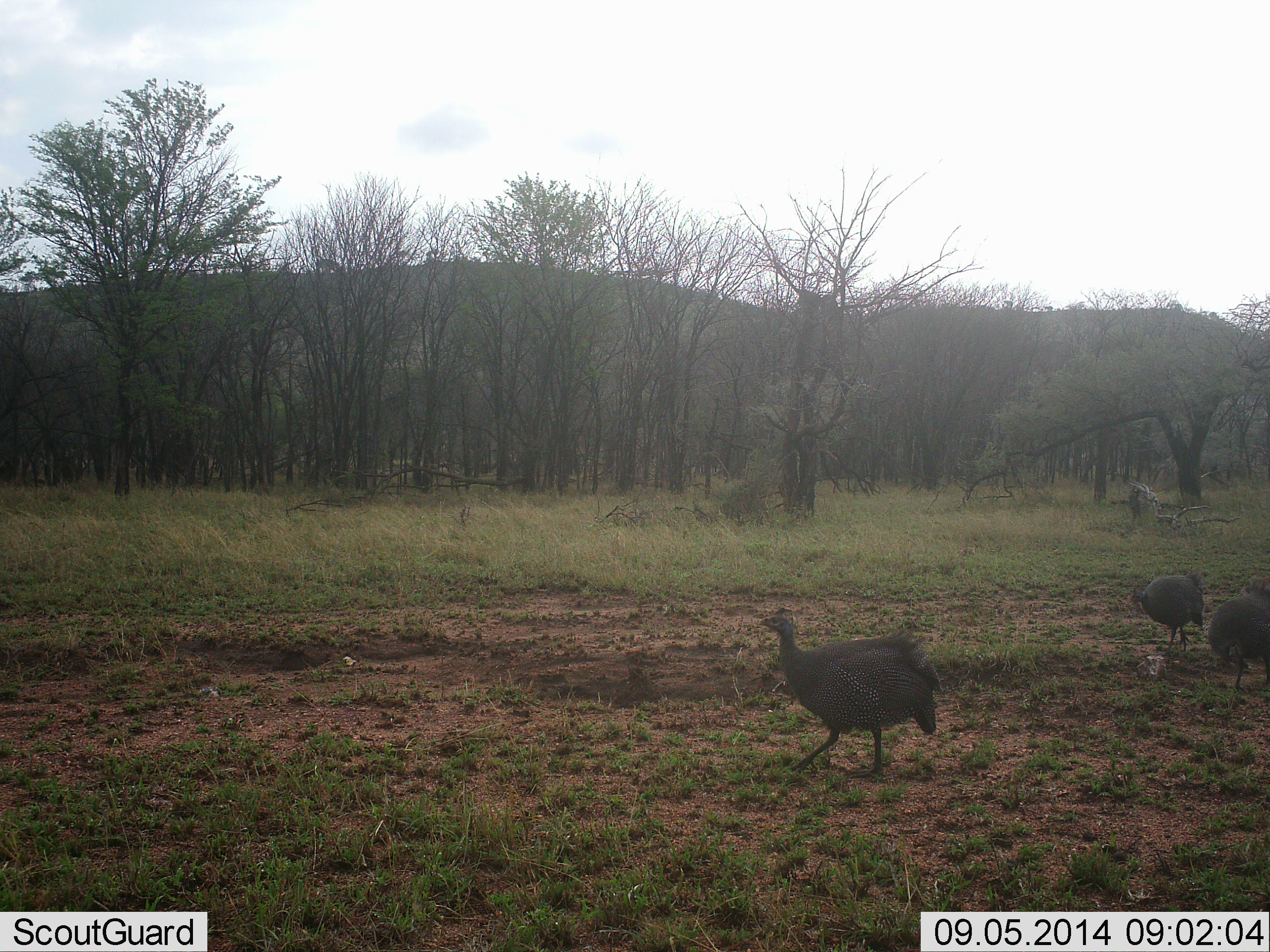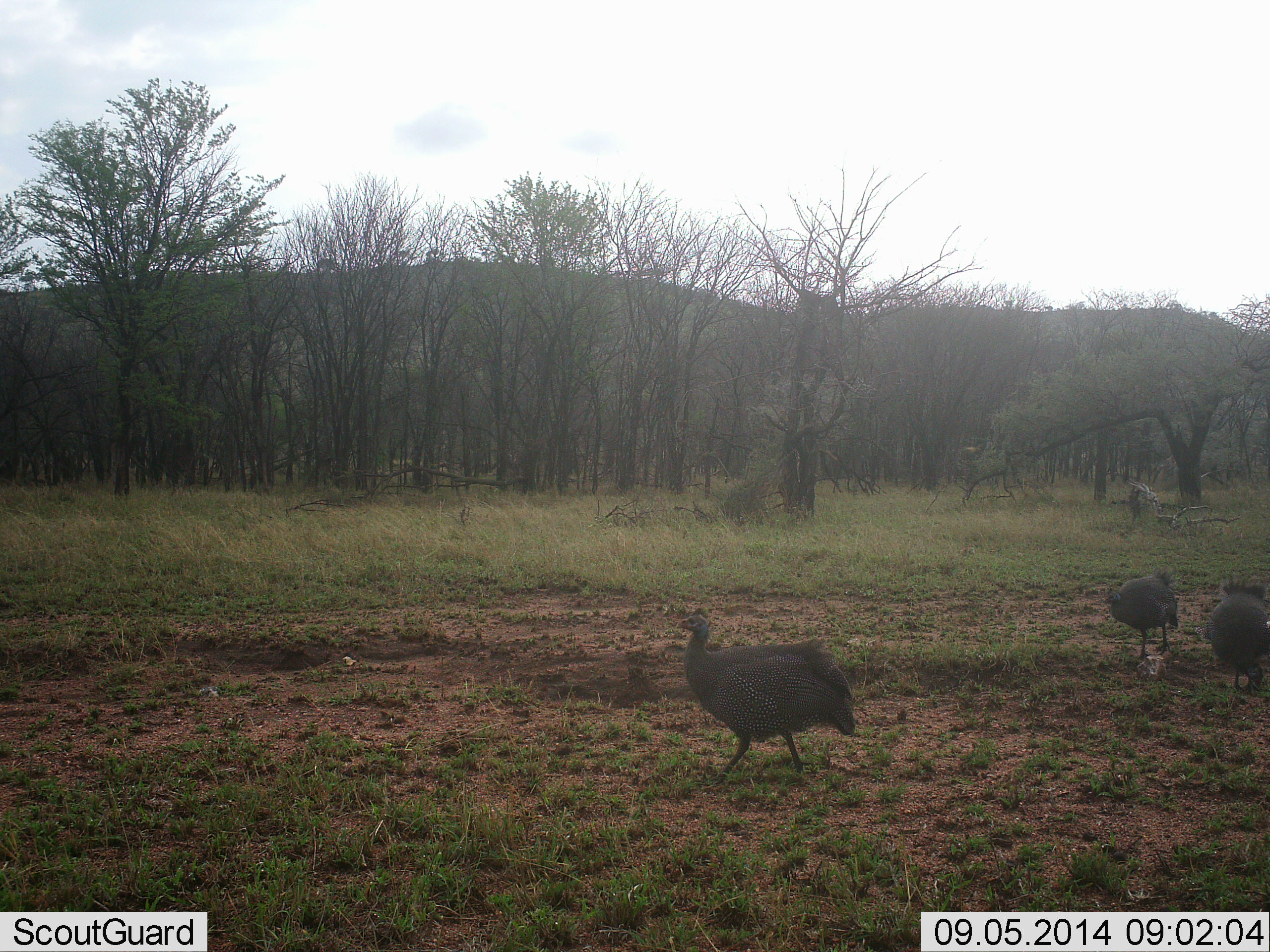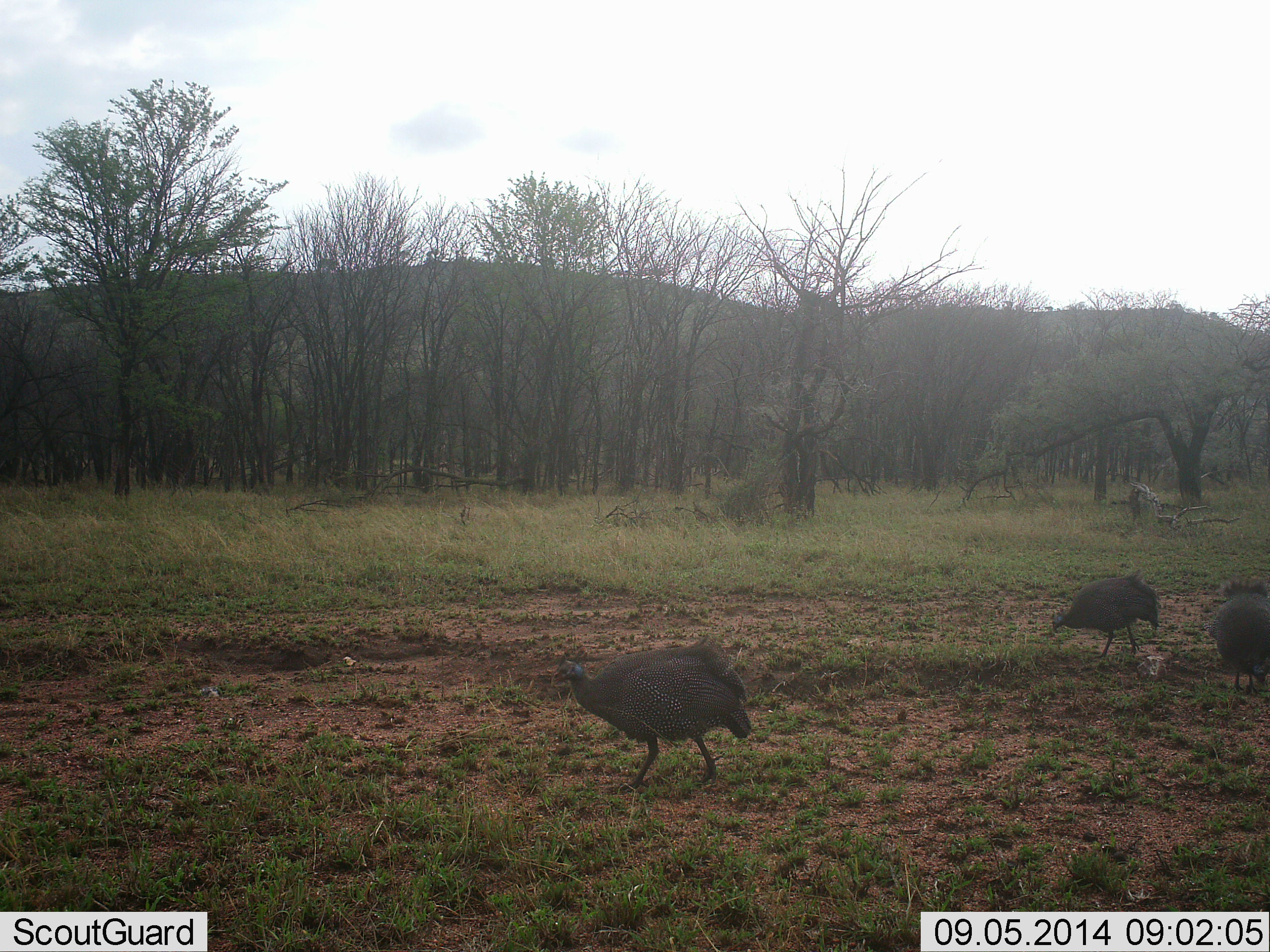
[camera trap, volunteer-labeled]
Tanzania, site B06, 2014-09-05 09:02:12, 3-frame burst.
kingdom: Animalia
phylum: Chordata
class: Aves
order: Galliformes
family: Numididae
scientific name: Numididae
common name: guinea fowl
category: guineafowl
Guineafowl (guinea fowl) (Numididae), count 3. Behavior (volunteer vote fractions): standing 9%, resting 0%, moving 91%, interacting 0%. Young present (vote fraction): 0%. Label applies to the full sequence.